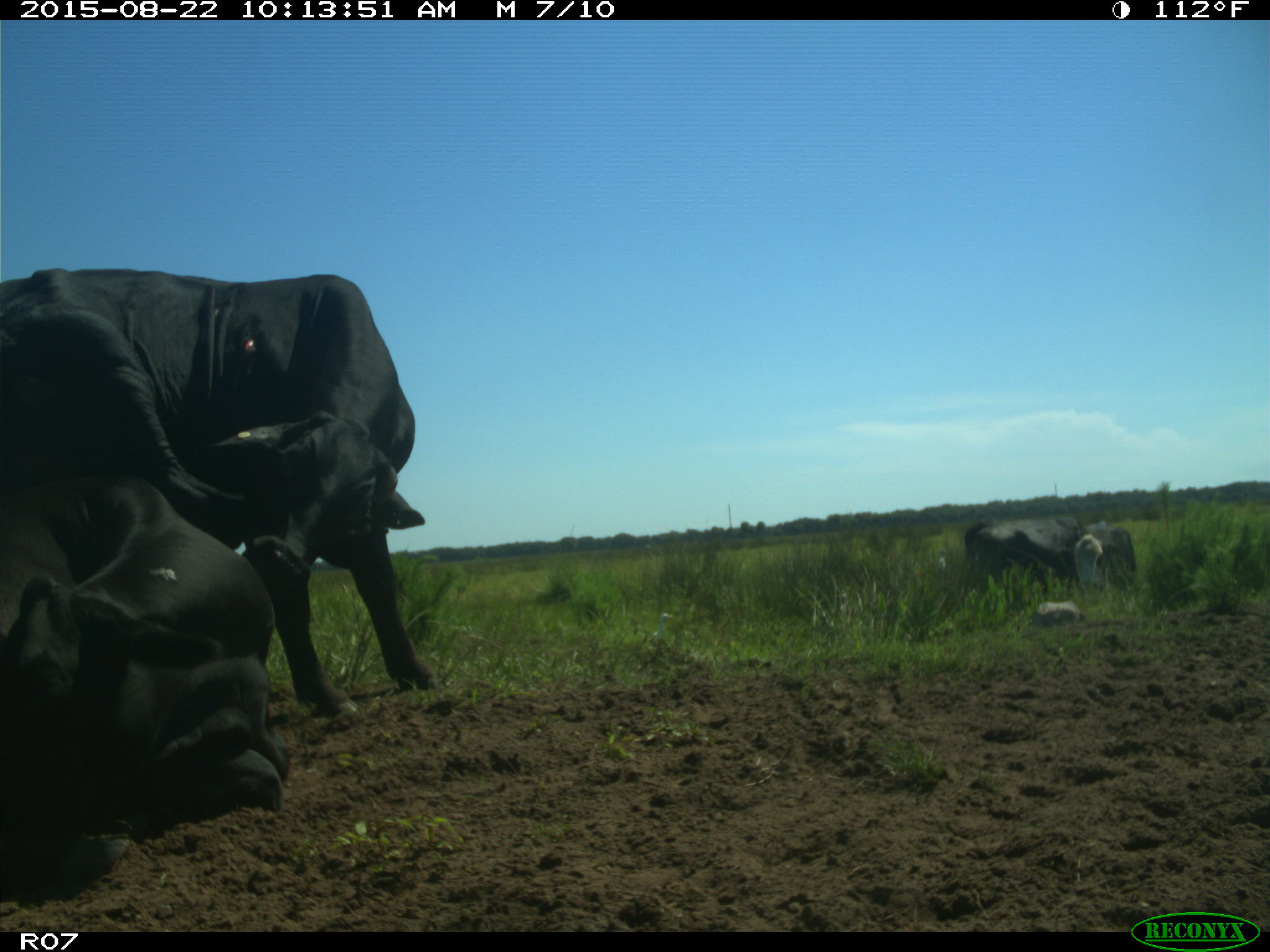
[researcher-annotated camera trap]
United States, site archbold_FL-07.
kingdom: Animalia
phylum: Chordata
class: Mammalia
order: Artiodactyla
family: Bovidae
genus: Bos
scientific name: Bos taurus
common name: domestic cow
Bos taurus (domestic cow).